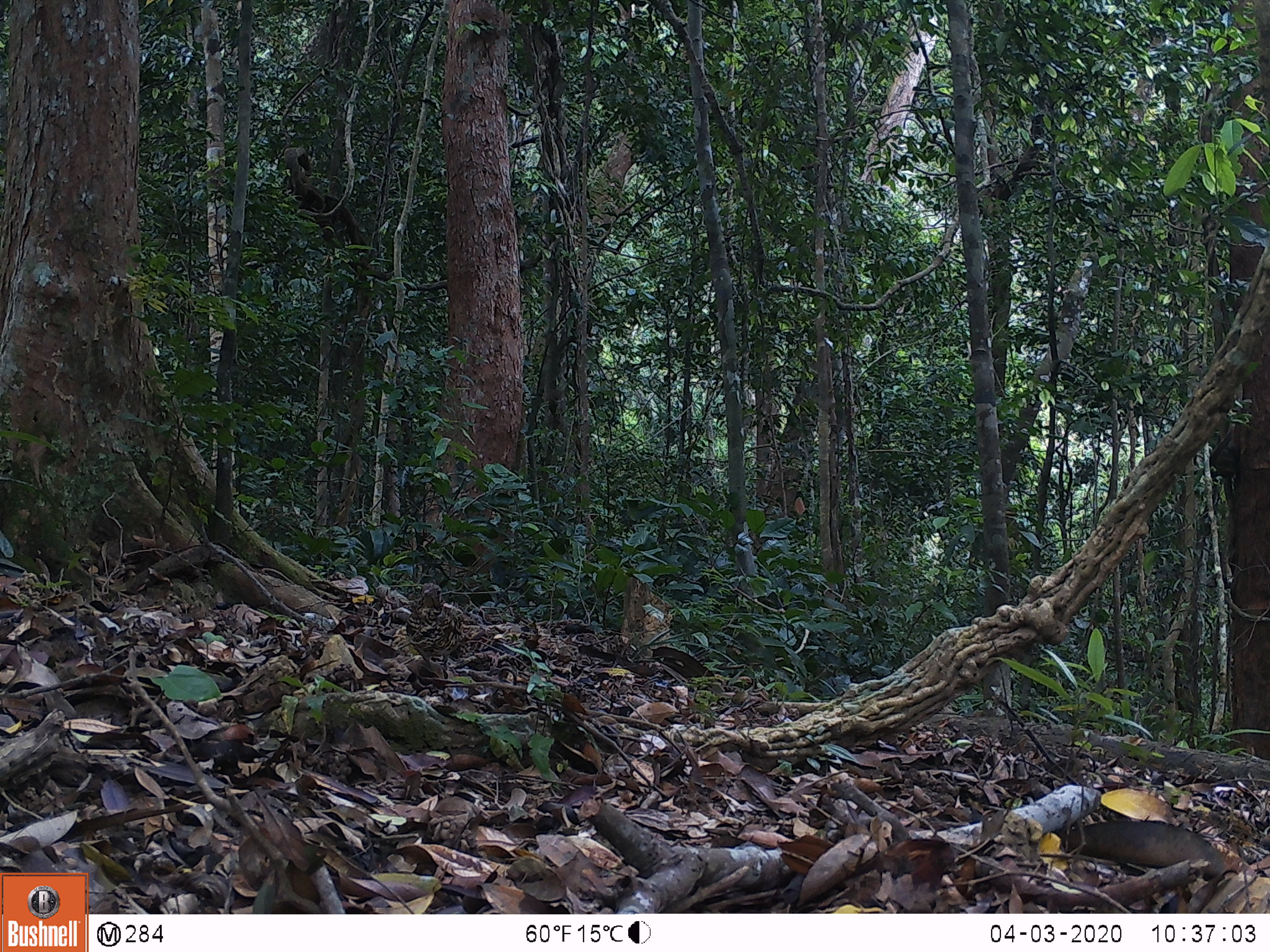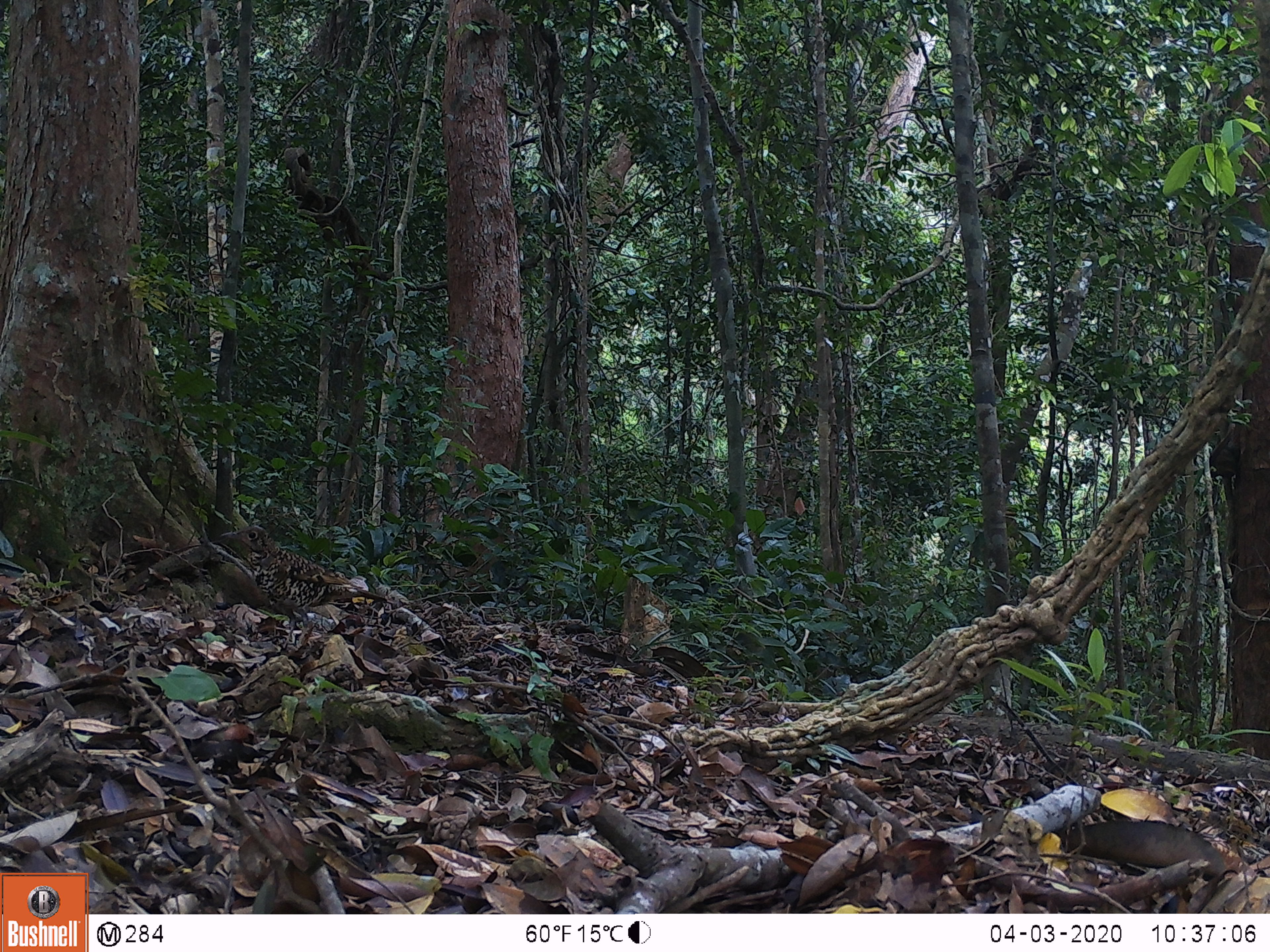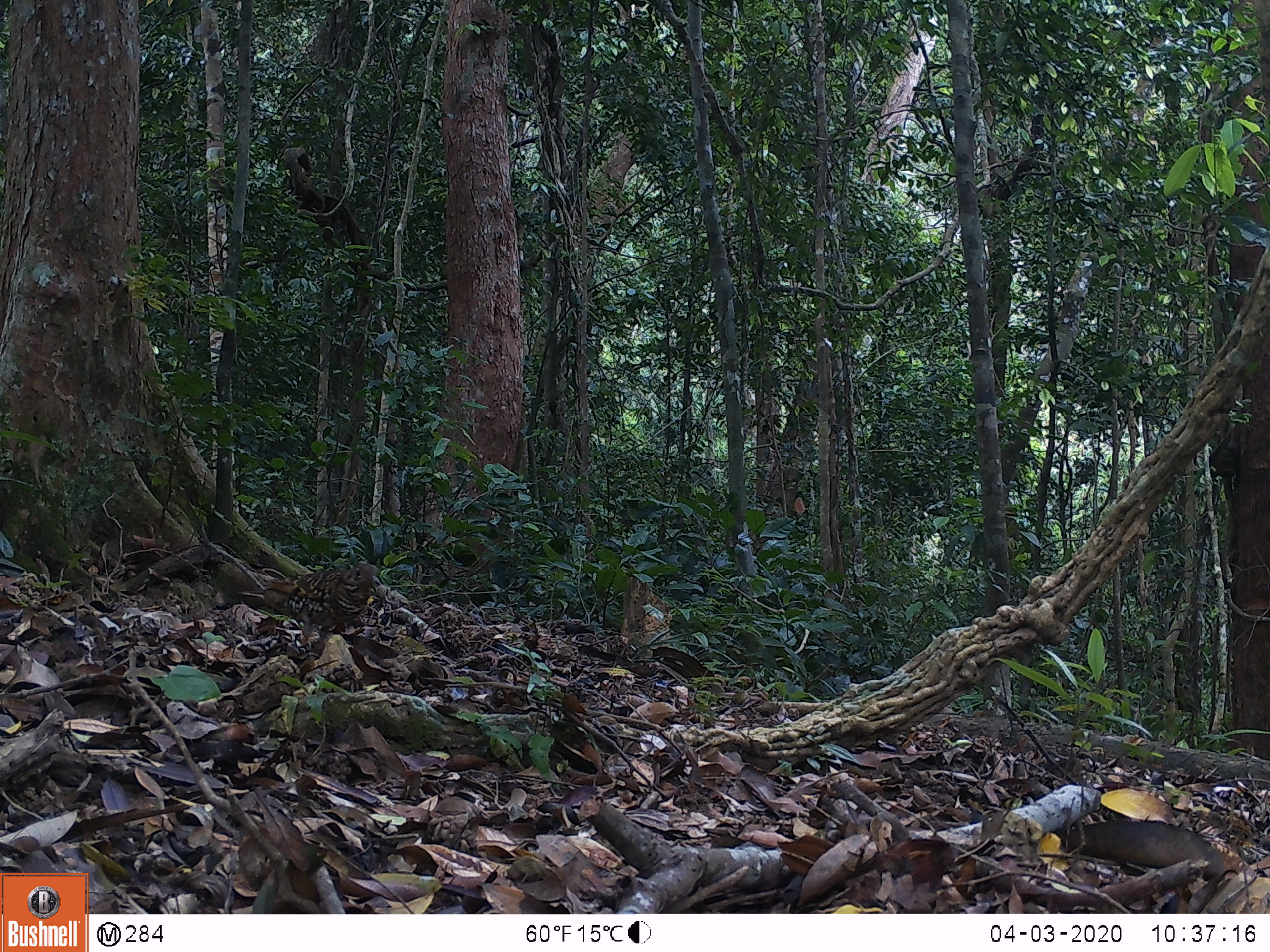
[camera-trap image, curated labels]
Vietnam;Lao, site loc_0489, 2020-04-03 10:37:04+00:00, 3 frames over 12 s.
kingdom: Animalia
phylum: Chordata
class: Aves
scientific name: Aves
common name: bird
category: unidentified bird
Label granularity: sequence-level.